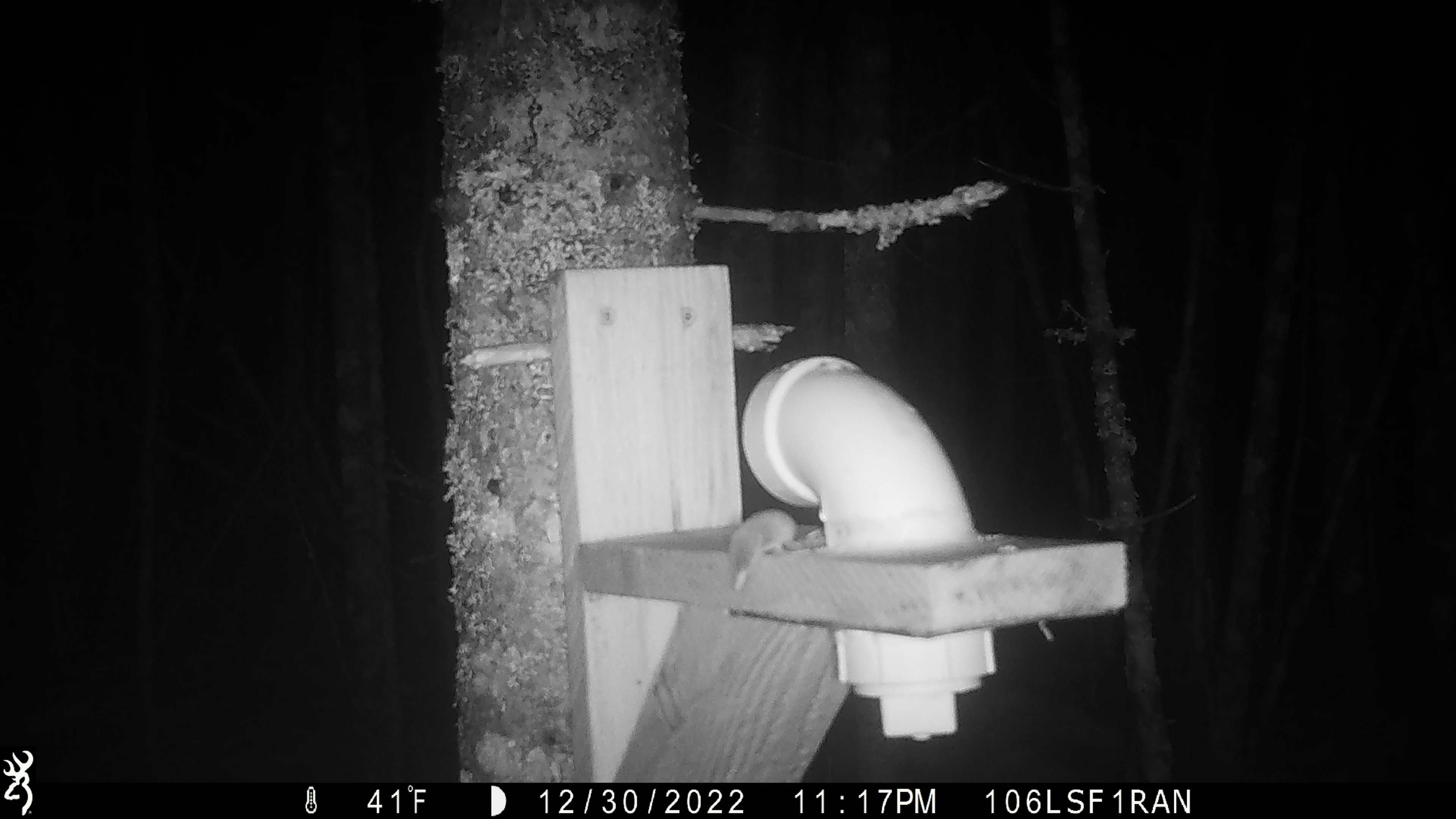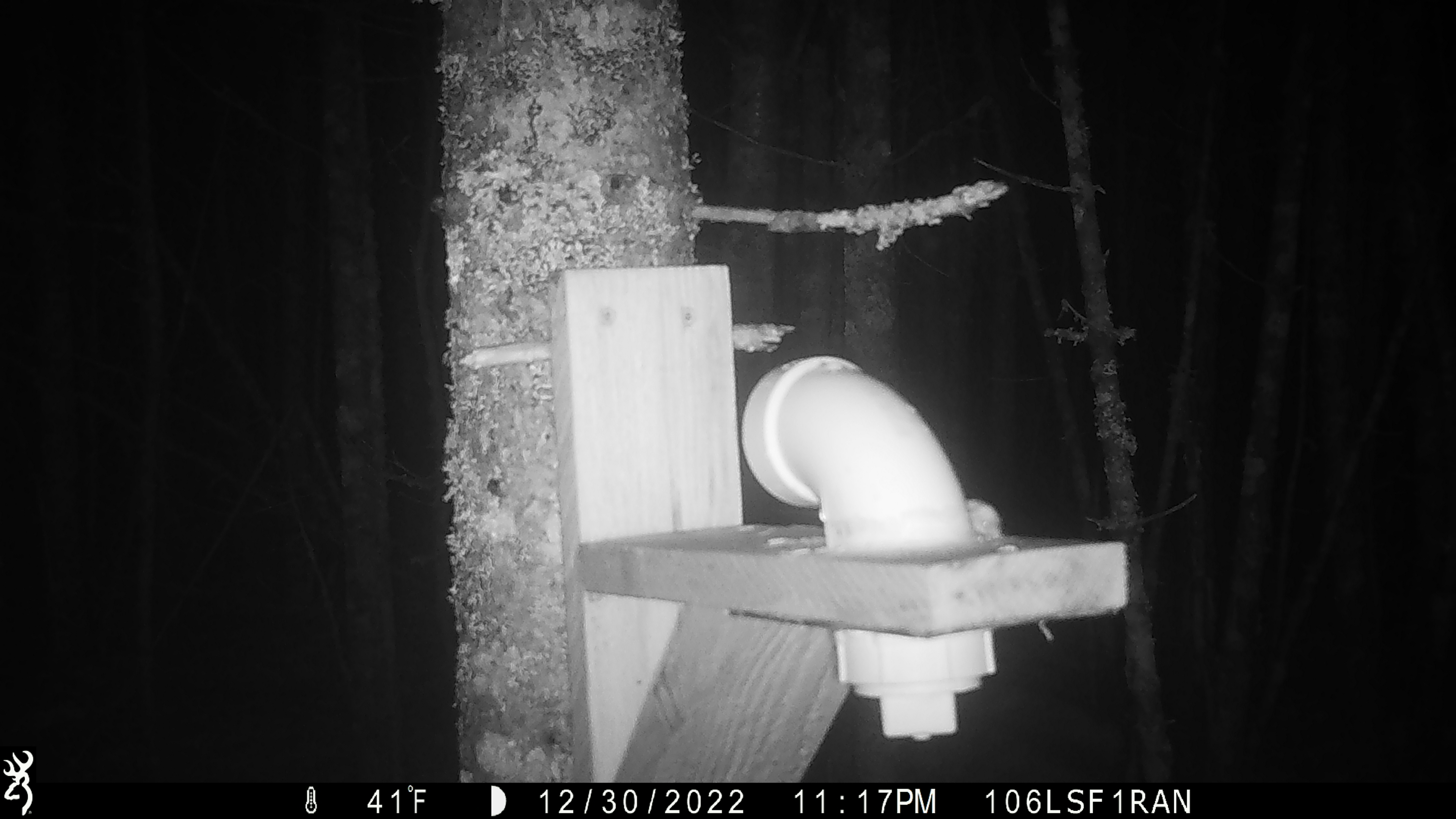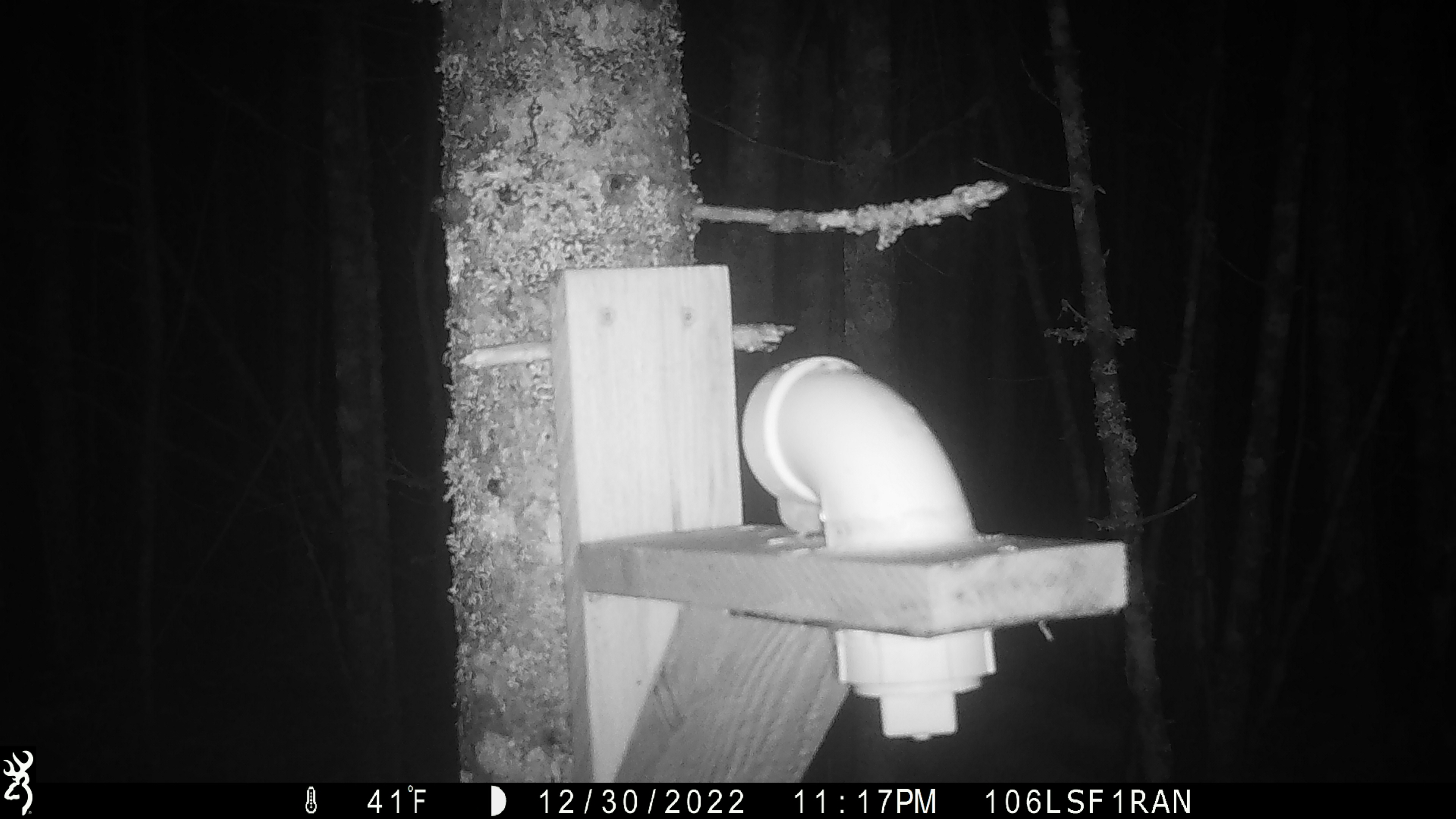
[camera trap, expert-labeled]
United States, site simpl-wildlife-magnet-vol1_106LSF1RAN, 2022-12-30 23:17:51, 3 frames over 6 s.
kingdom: Animalia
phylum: Chordata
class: Mammalia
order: Rodentia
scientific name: Rodentia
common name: mouse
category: mouse sp.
Mouse sp. (mouse) (Rodentia).